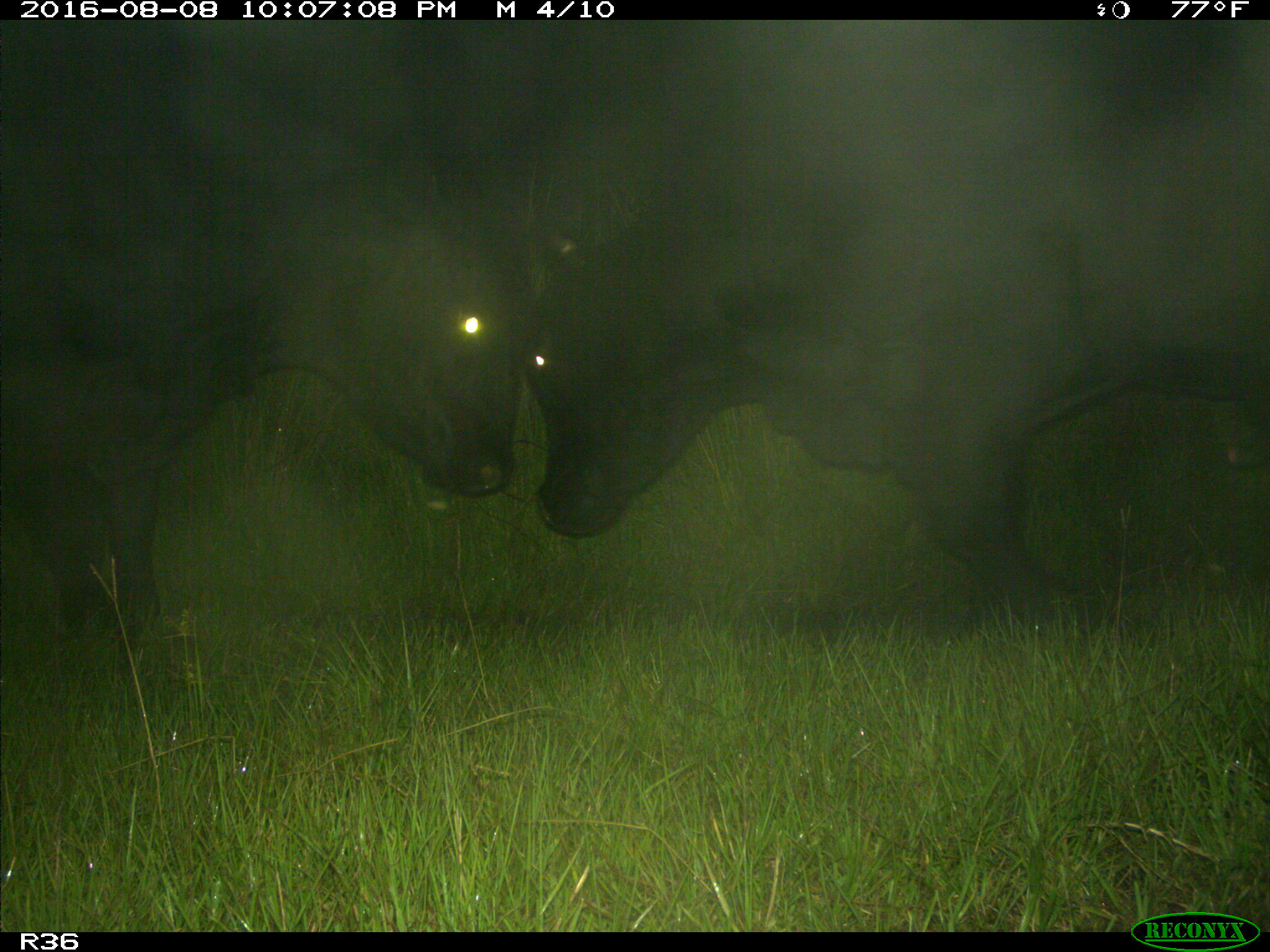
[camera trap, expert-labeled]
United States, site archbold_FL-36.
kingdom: Animalia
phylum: Chordata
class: Mammalia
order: Artiodactyla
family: Bovidae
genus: Bos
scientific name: Bos taurus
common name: domestic cow